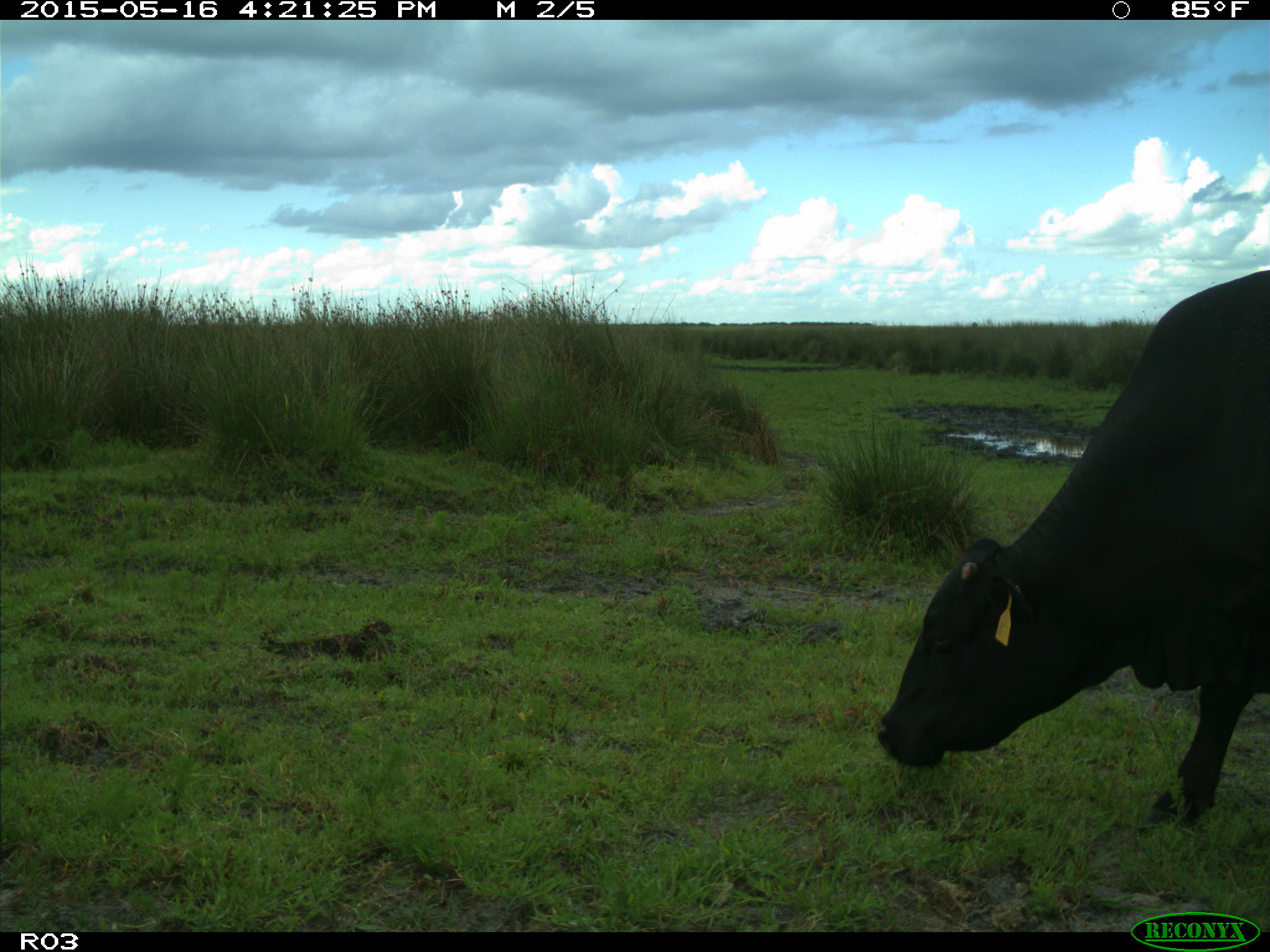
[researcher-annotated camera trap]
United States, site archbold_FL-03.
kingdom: Animalia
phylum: Chordata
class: Mammalia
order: Artiodactyla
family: Bovidae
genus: Bos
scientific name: Bos taurus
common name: domestic cow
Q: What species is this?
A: Bos taurus (domestic cow).